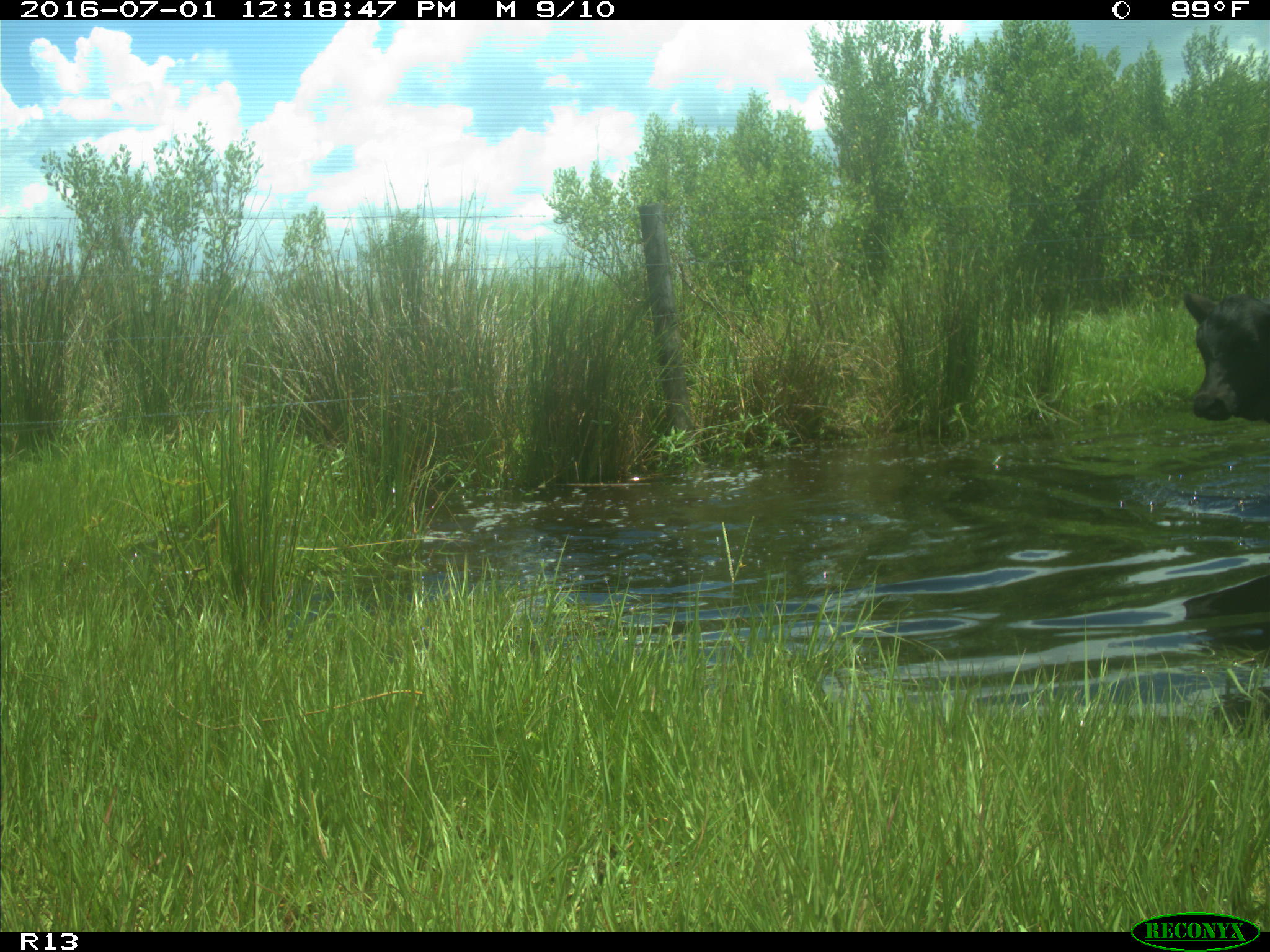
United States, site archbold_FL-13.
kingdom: Animalia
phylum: Chordata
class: Mammalia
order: Artiodactyla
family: Bovidae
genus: Bos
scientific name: Bos taurus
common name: domestic cow